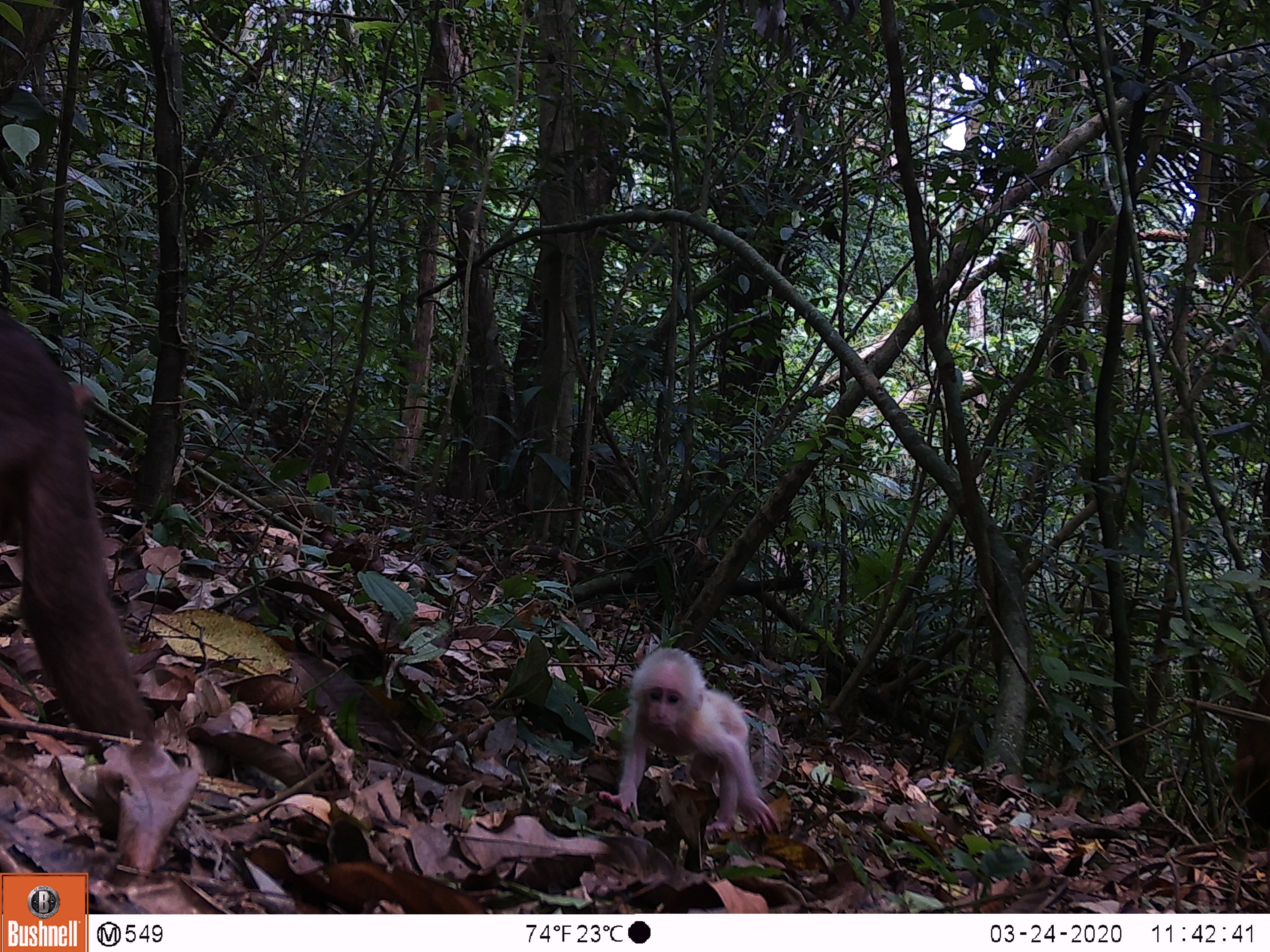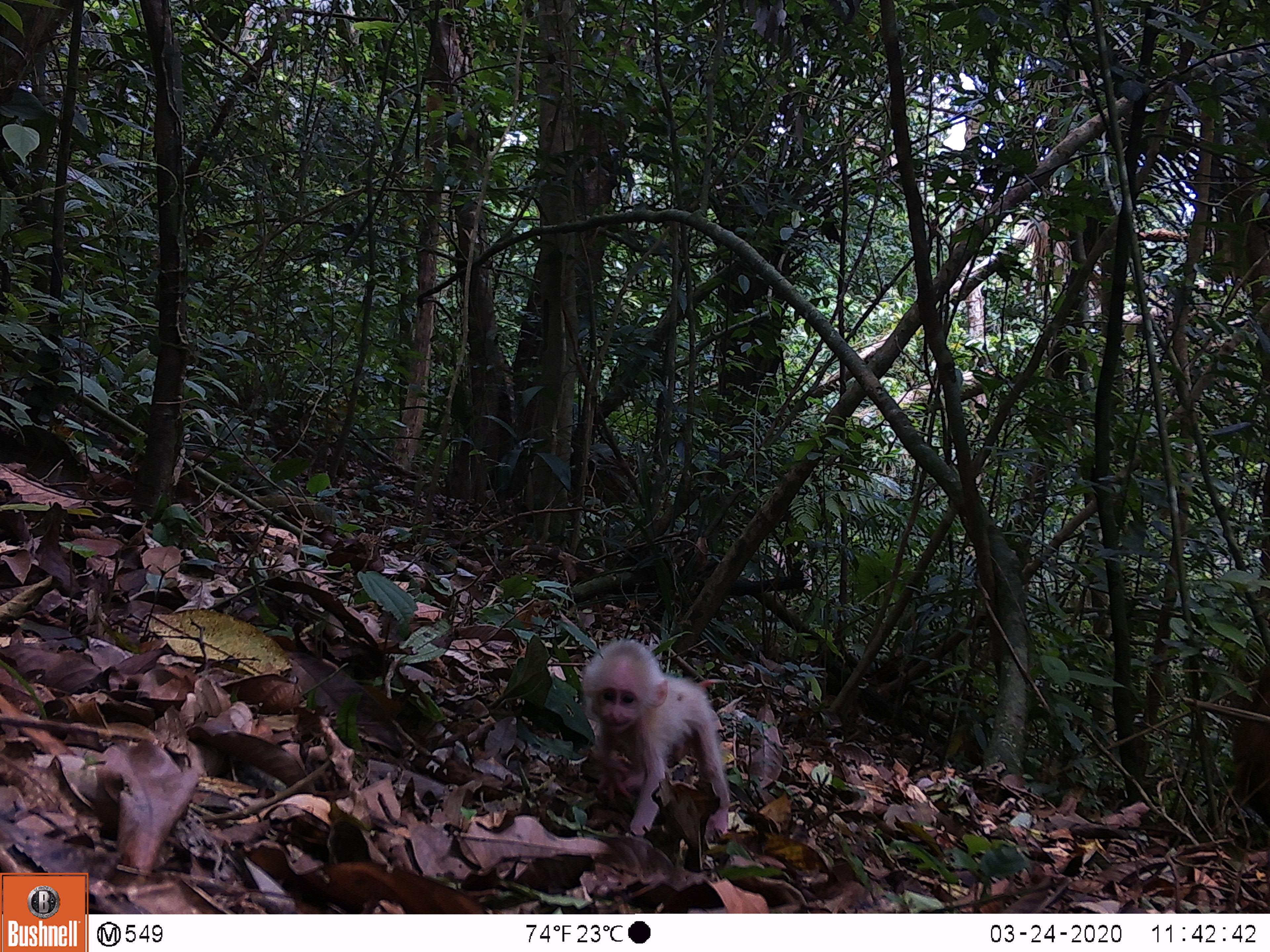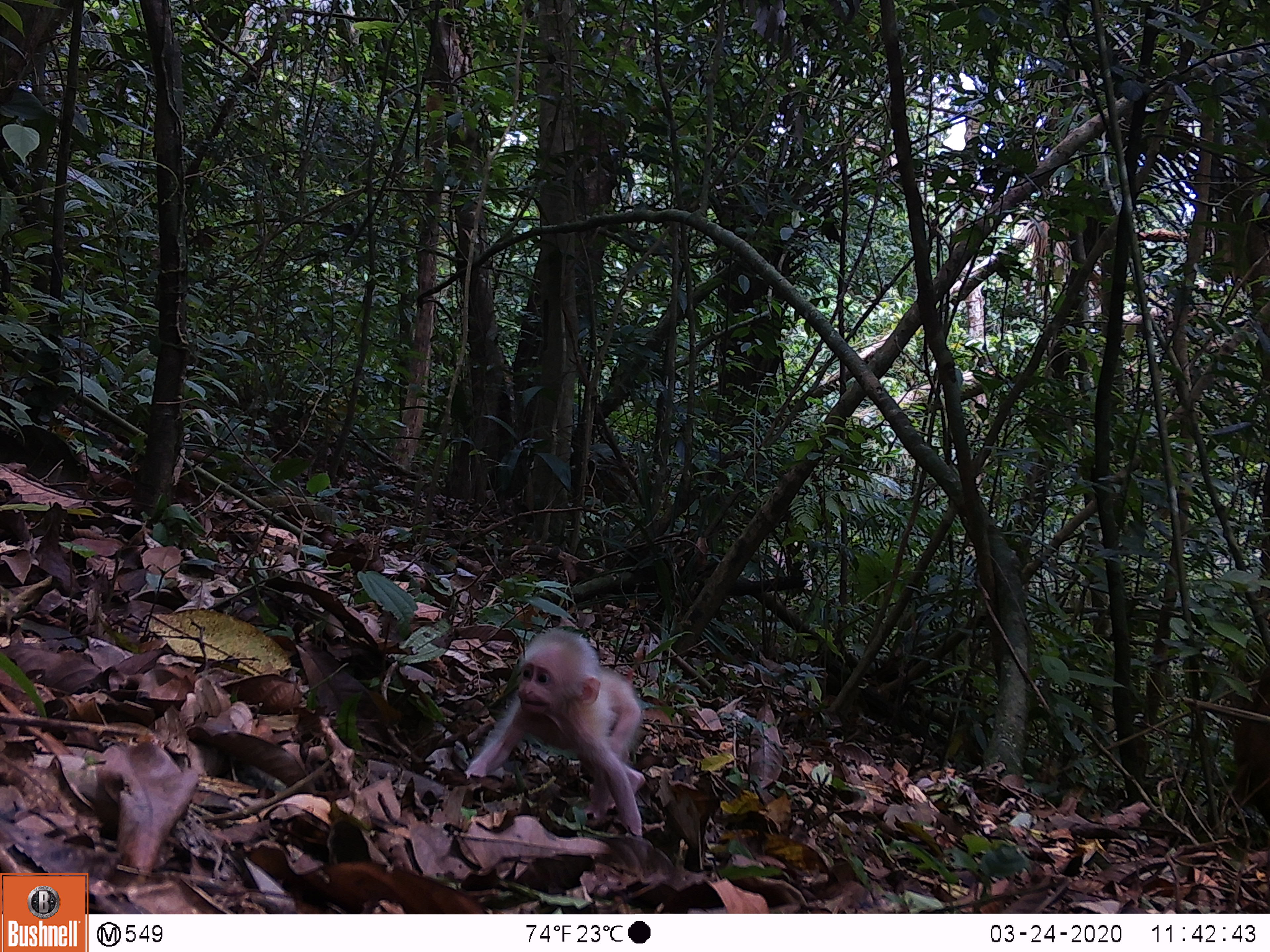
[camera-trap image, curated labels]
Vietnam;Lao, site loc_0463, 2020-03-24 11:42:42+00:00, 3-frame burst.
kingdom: Animalia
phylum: Chordata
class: Mammalia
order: Primates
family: Cercopithecidae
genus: Macaca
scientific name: Macaca arctoides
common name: stump-tailed macaque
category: stump tailed macaque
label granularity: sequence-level